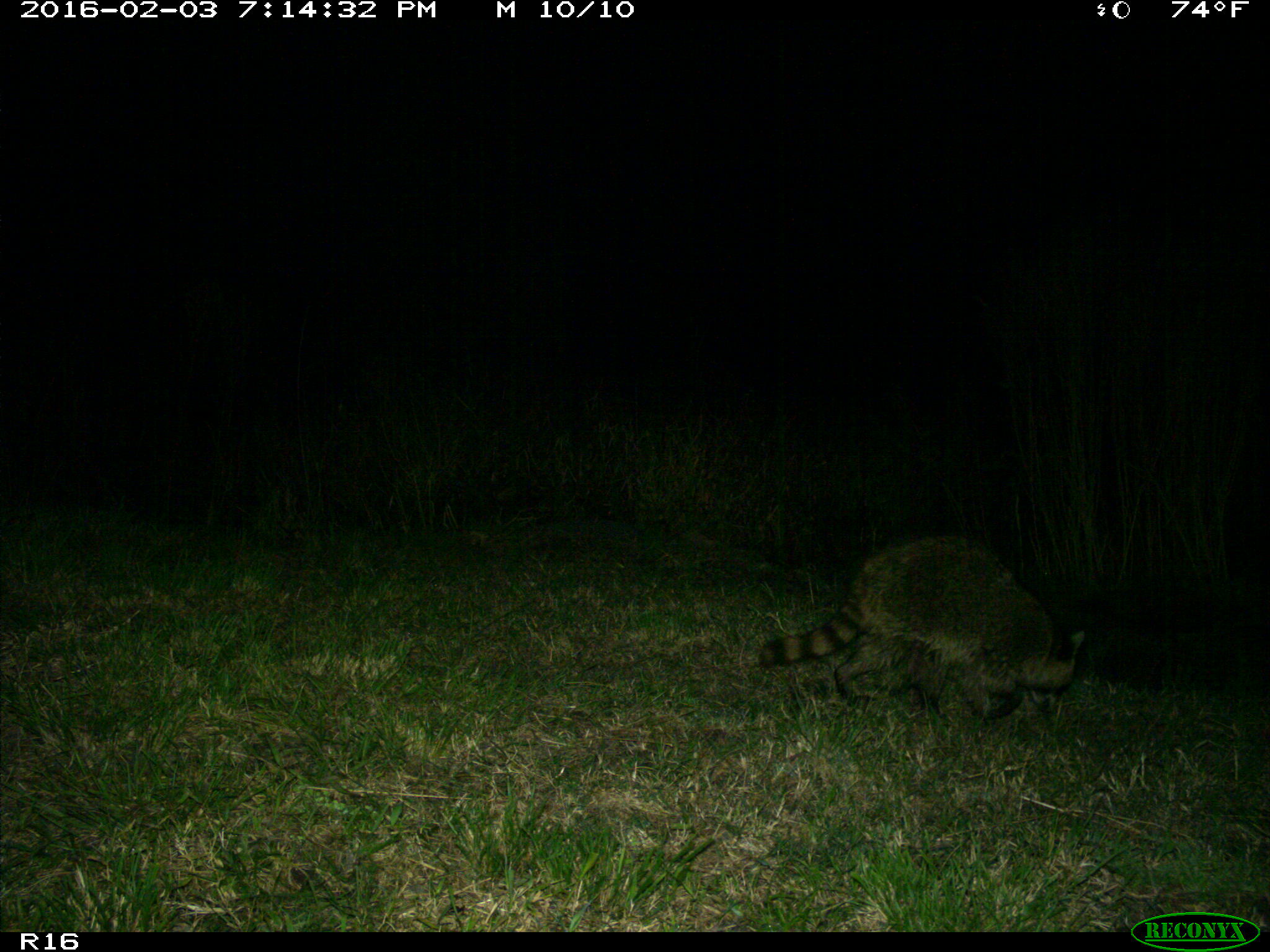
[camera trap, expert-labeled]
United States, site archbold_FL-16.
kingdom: Animalia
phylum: Chordata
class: Mammalia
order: Carnivora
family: Procyonidae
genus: Procyon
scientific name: Procyon lotor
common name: common raccoon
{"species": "Procyon lotor (common raccoon)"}